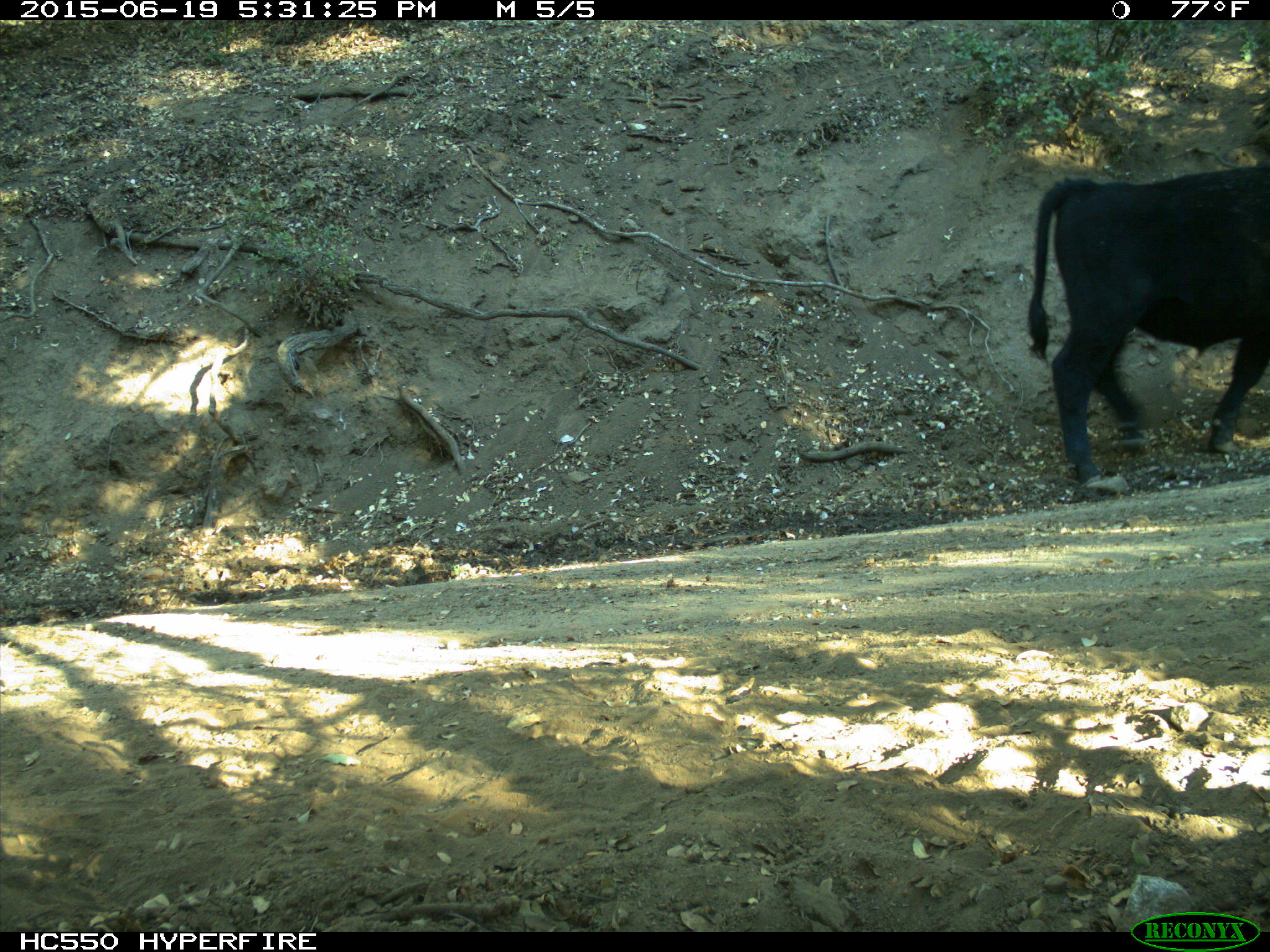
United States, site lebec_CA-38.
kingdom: Animalia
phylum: Chordata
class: Mammalia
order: Artiodactyla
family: Bovidae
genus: Bos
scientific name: Bos taurus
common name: domestic cow